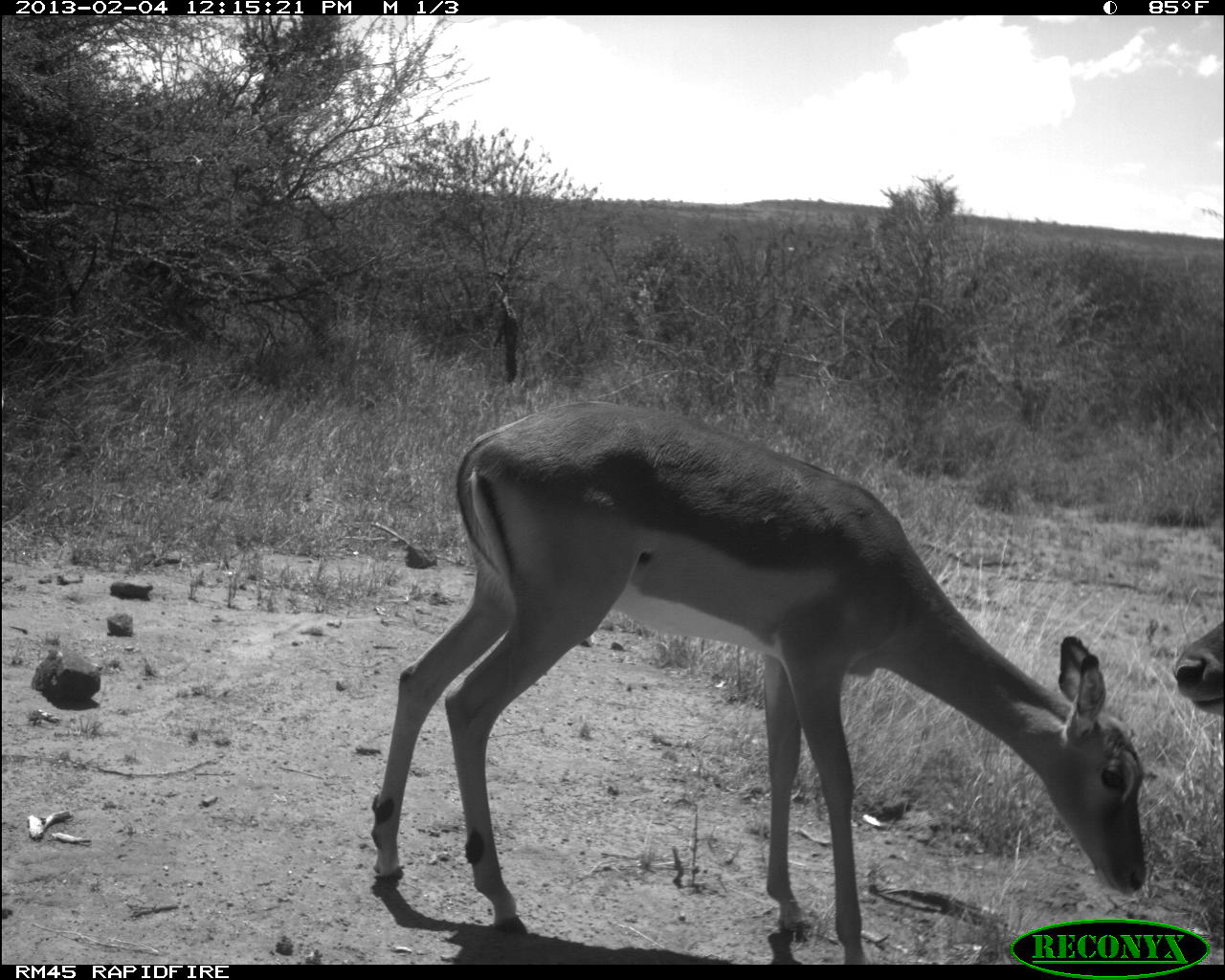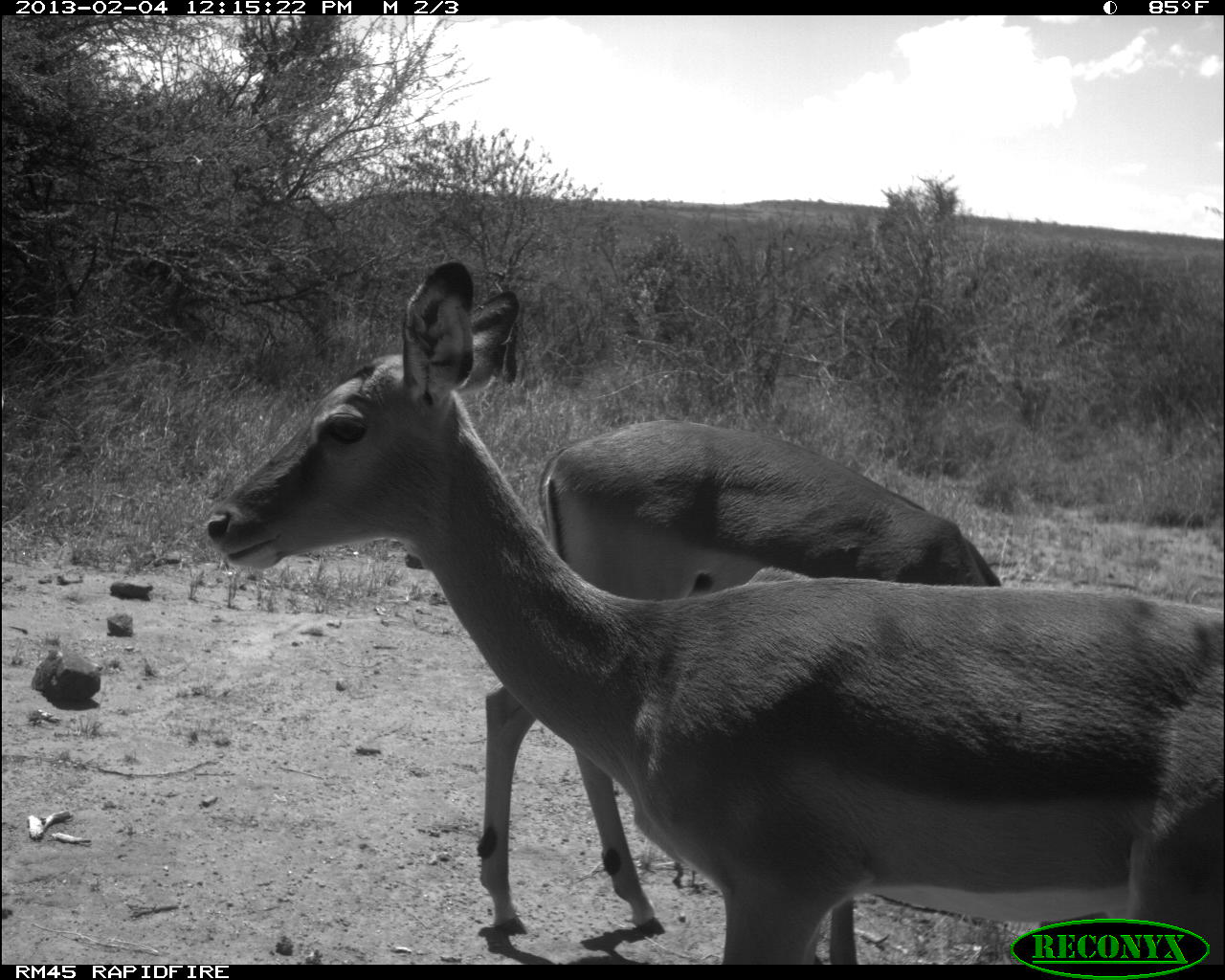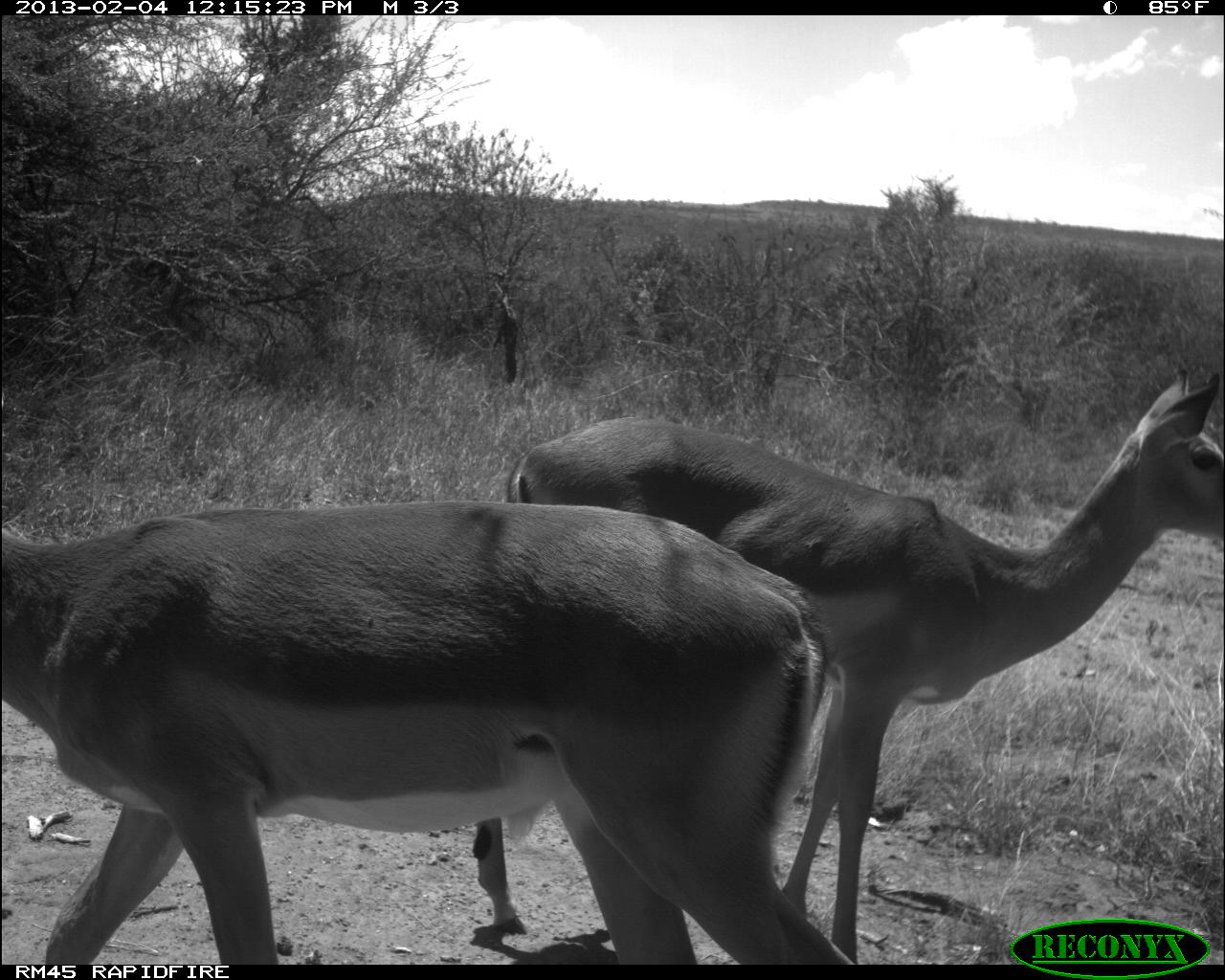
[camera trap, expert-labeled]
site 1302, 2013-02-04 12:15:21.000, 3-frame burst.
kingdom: Animalia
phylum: Chordata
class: Mammalia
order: Artiodactyla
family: Bovidae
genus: Aepyceros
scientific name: Aepyceros melampus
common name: impala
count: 2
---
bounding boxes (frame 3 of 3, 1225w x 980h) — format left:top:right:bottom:
aepyceros melampus: 468:364:1222:964; 0:490:861:963